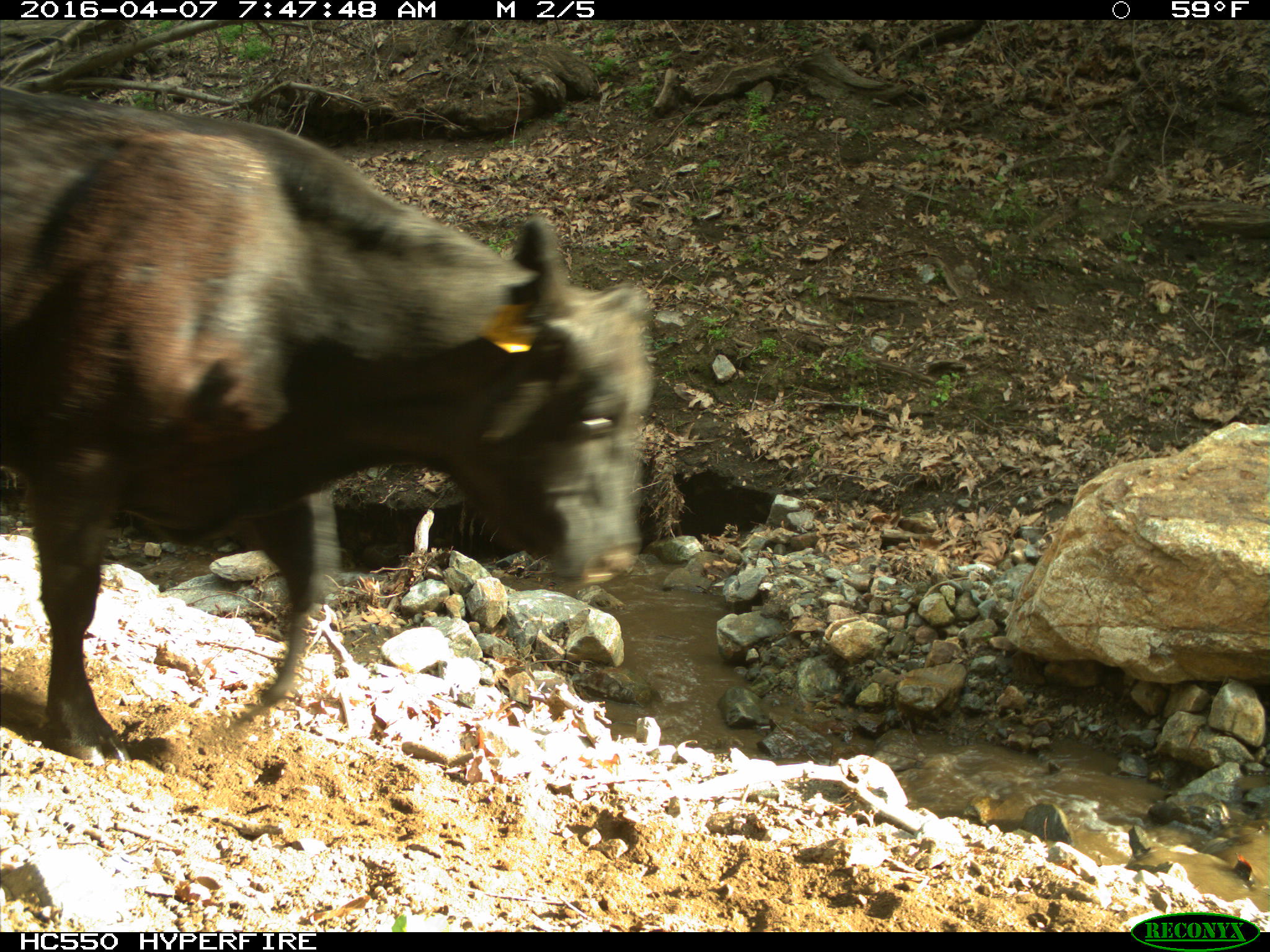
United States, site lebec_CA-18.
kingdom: Animalia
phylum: Chordata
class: Mammalia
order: Artiodactyla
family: Bovidae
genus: Bos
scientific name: Bos taurus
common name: domestic cow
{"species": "Bos taurus (domestic cow)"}